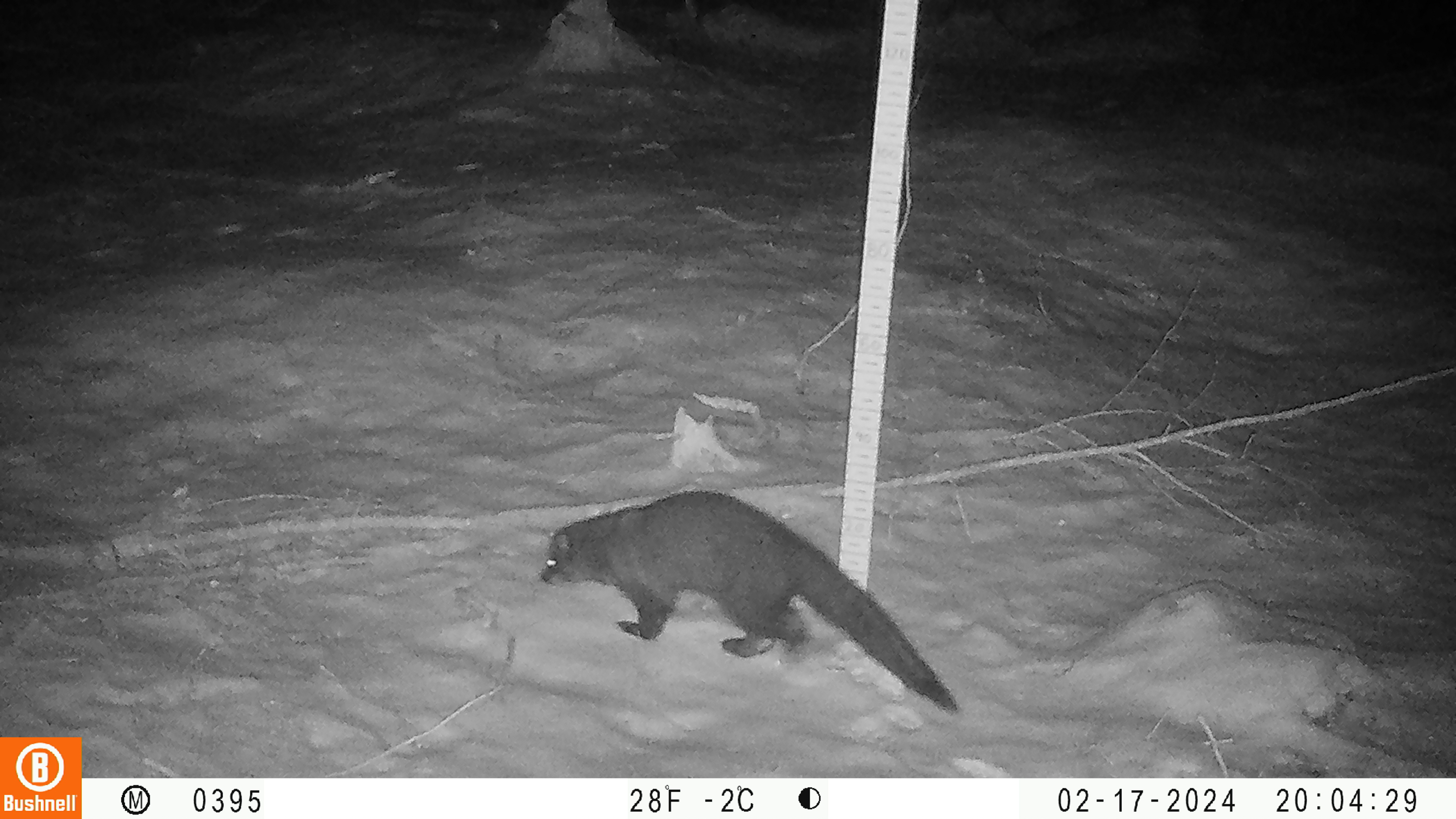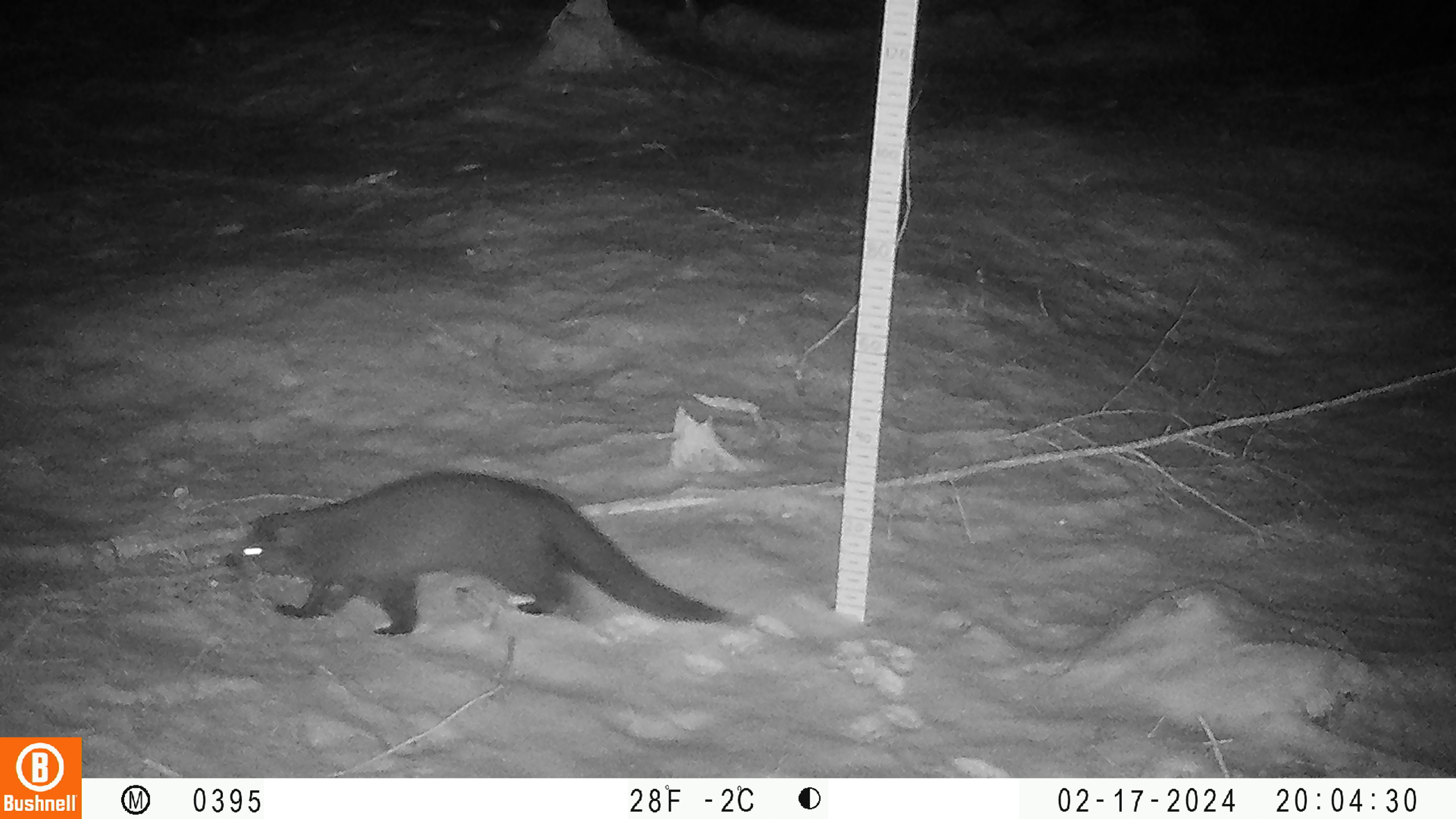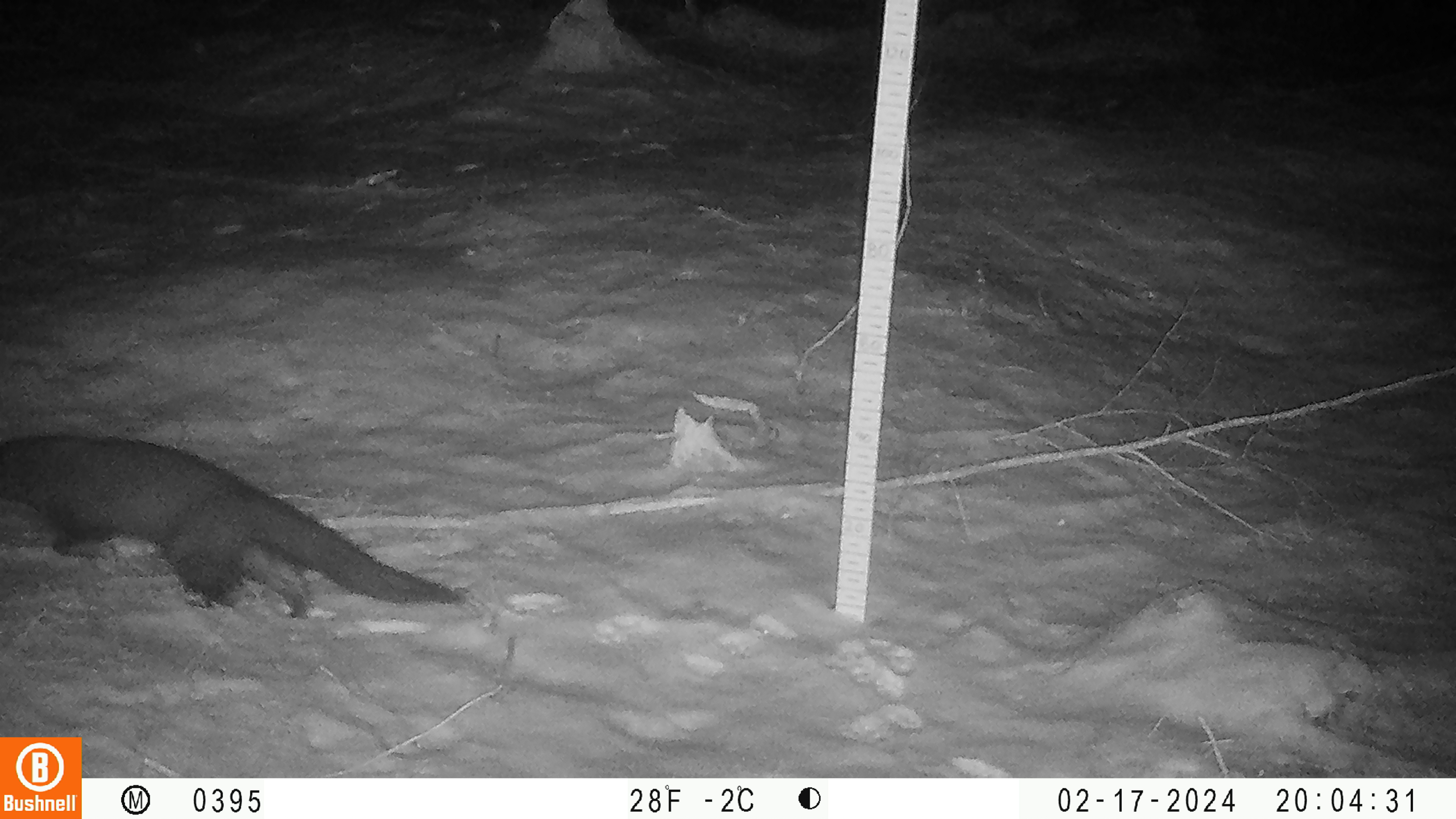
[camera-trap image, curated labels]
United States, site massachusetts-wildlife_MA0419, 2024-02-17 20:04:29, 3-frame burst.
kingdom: Animalia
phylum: Chordata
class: Mammalia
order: Carnivora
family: Mustelidae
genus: Pekania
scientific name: Pekania pennanti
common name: fisher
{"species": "fisher (Pekania pennanti)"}